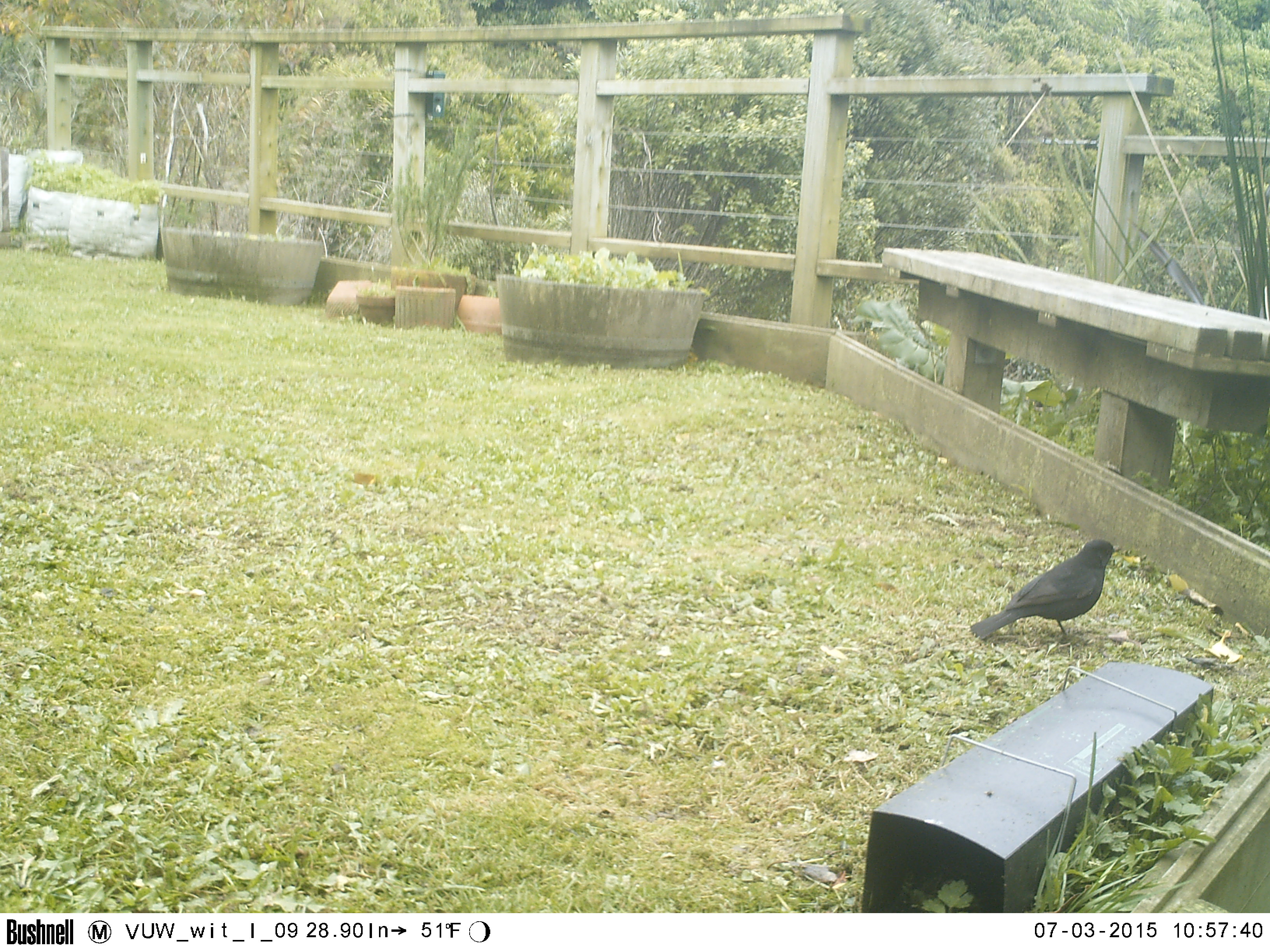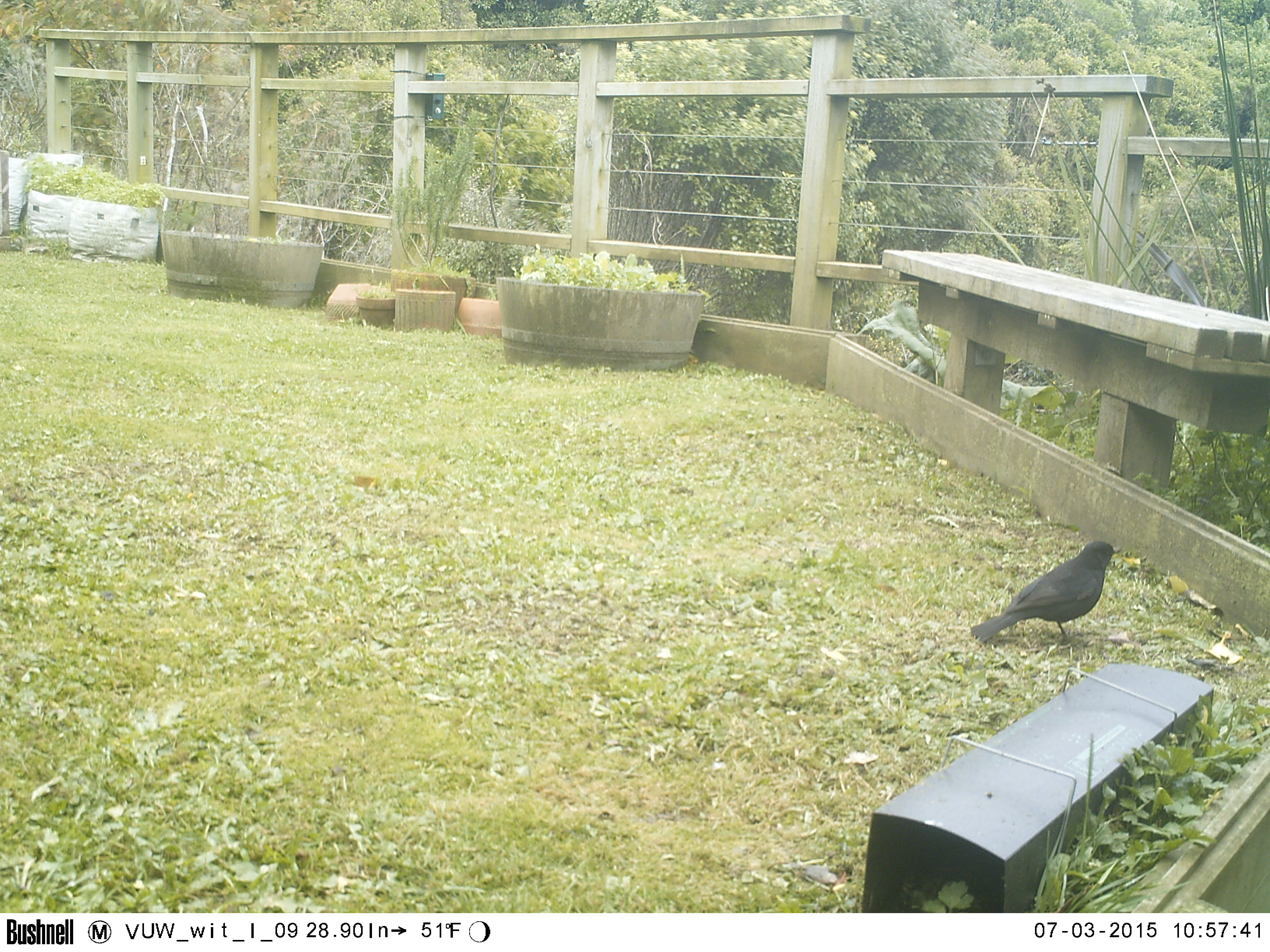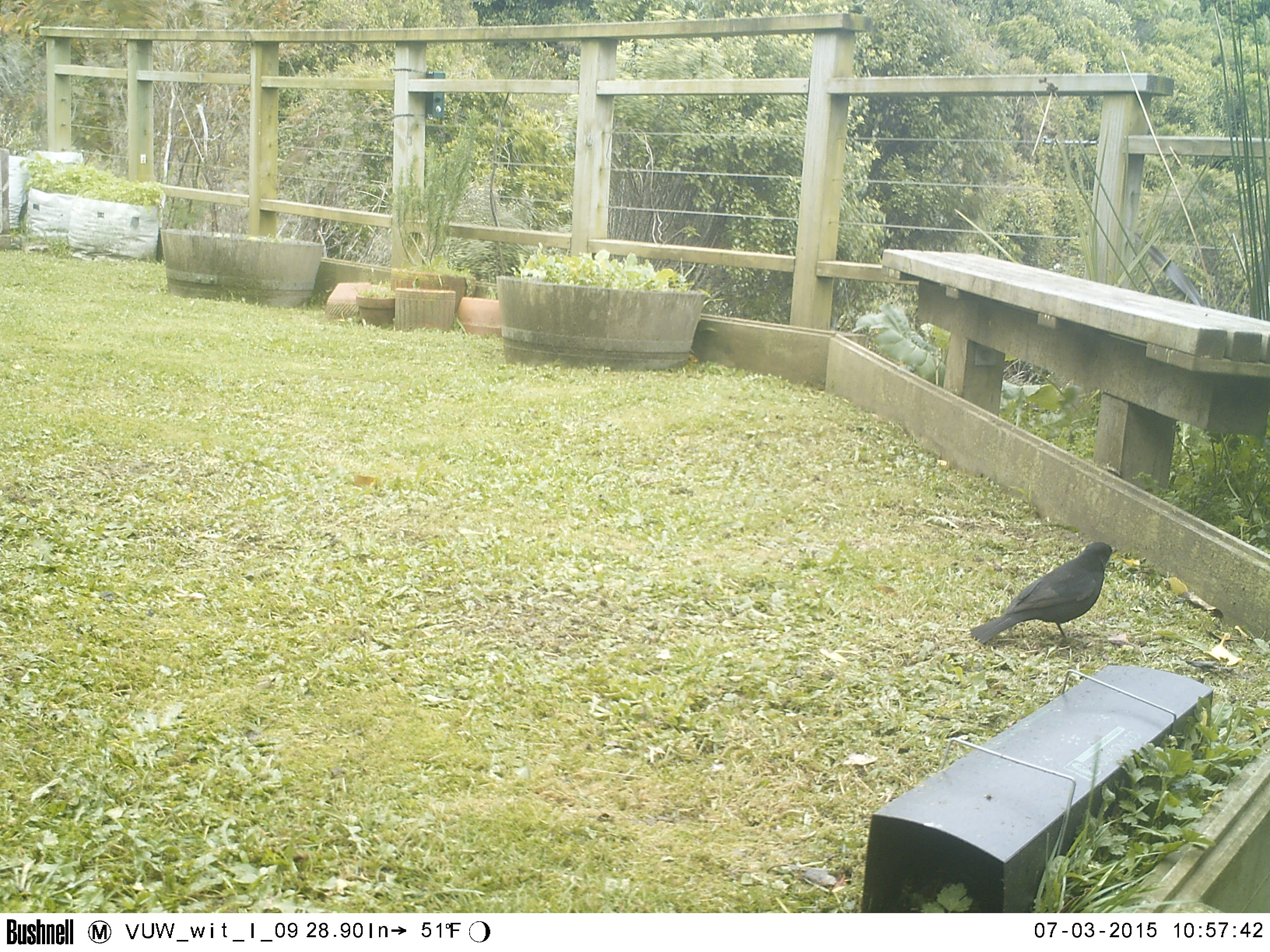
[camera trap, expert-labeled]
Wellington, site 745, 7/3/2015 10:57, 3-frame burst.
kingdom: Animalia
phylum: Chordata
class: Aves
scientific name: Aves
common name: bird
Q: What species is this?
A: Bird (Aves).